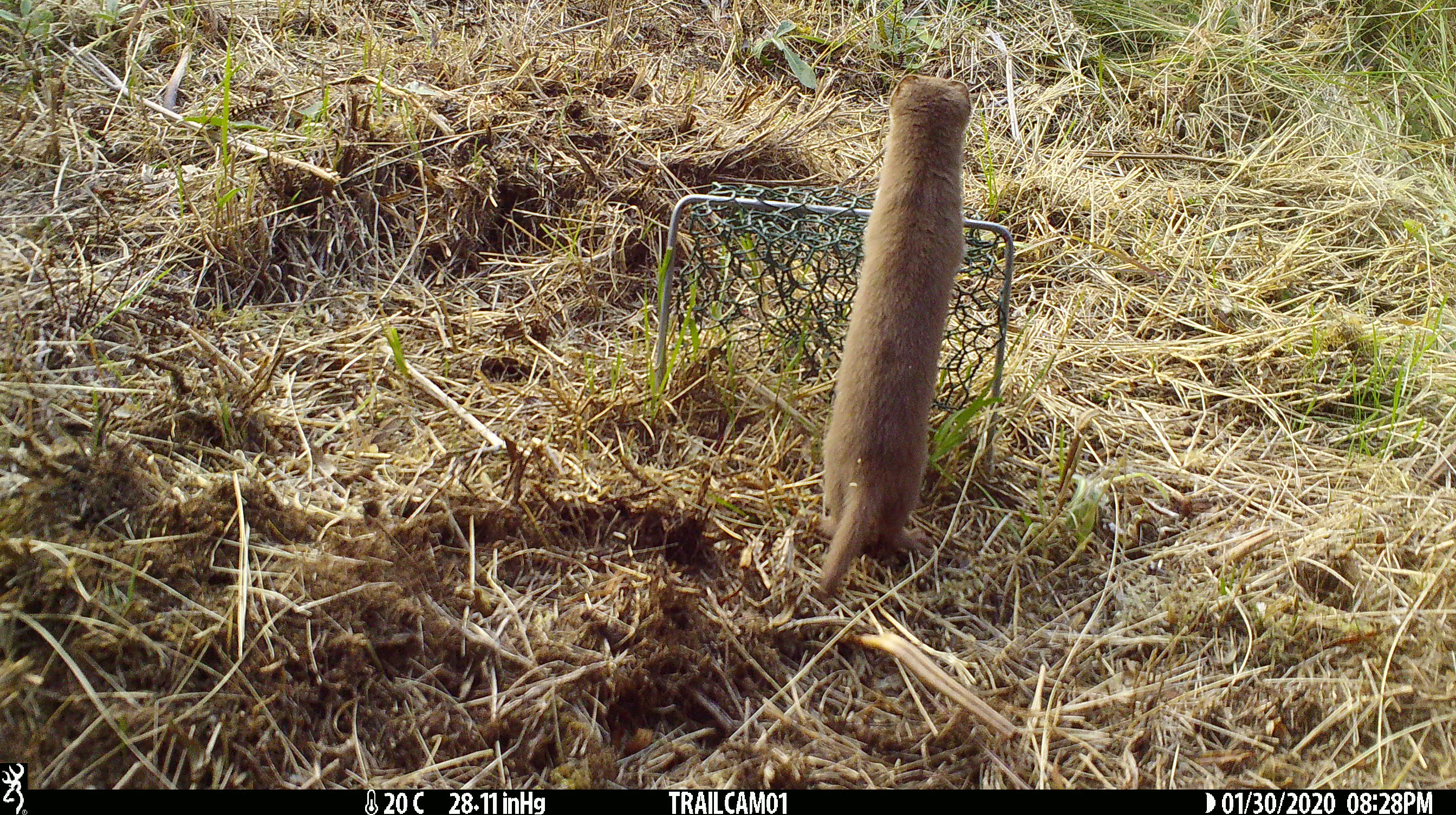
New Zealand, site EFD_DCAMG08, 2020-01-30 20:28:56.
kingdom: Animalia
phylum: Chordata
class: Mammalia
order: Carnivora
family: Mustelidae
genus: Mustela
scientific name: Mustela nivalis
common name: least weasel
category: weasel